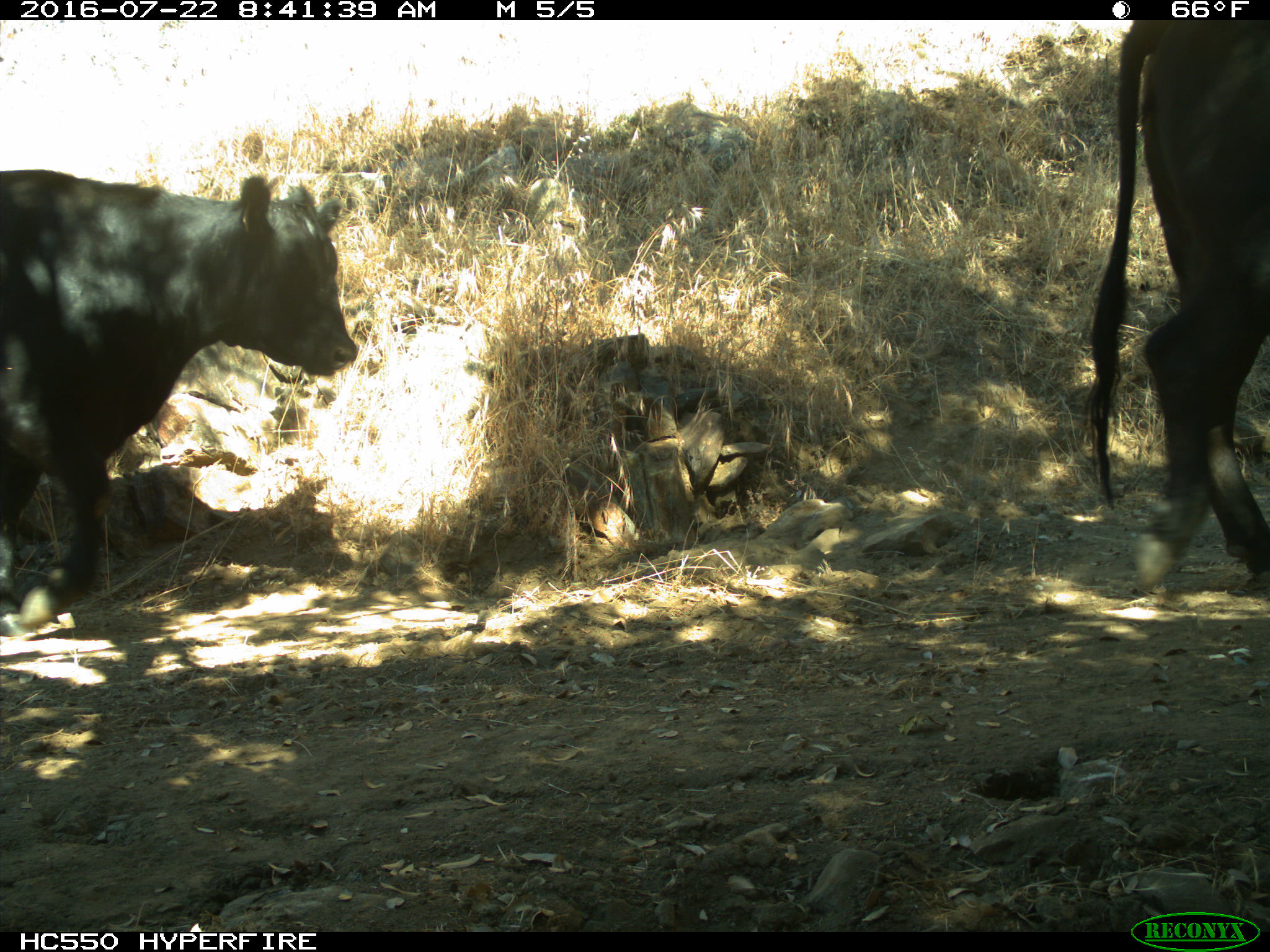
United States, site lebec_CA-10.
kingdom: Animalia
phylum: Chordata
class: Mammalia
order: Artiodactyla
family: Bovidae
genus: Bos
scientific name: Bos taurus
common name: domestic cow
Bos taurus (domestic cow).